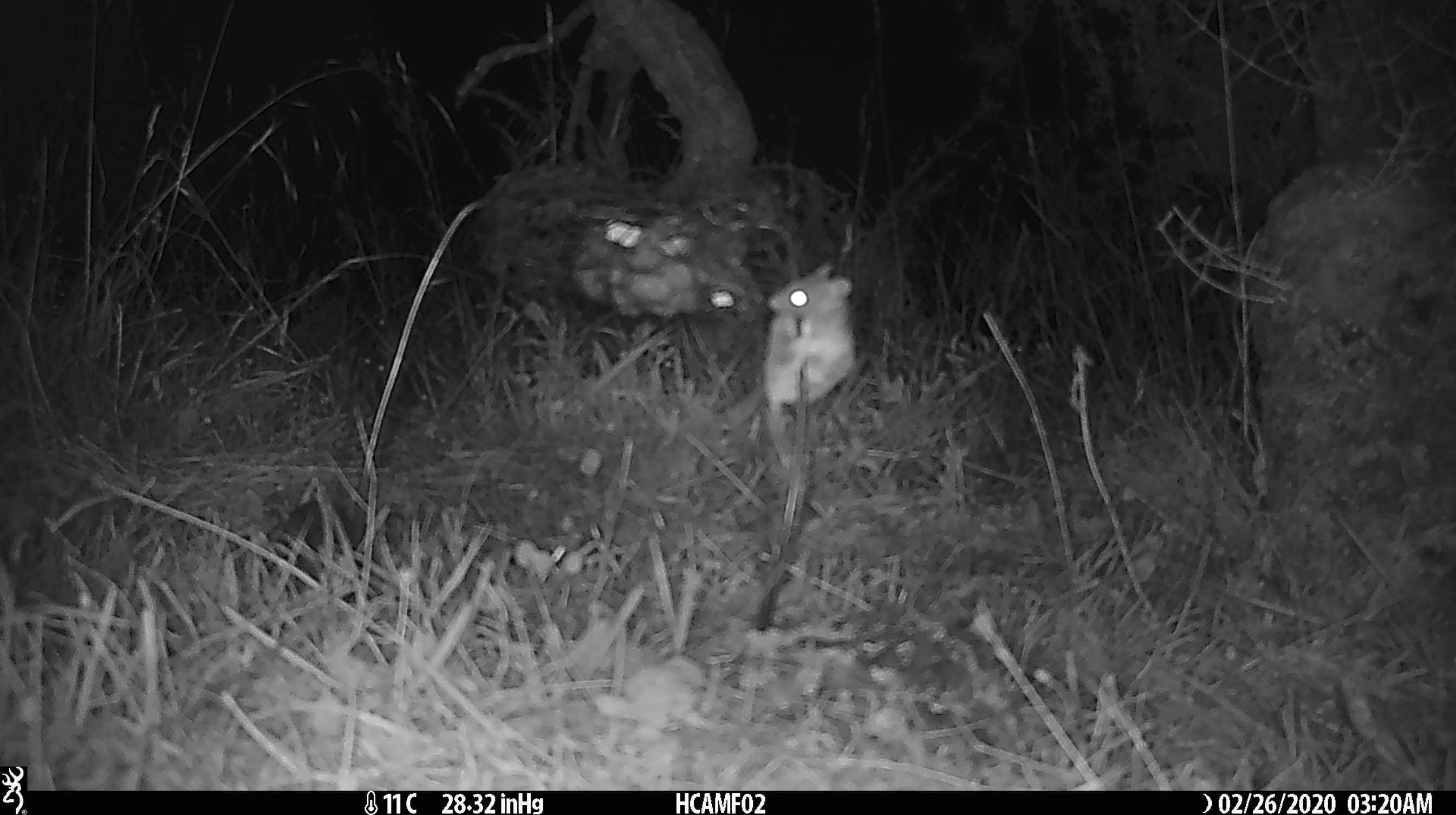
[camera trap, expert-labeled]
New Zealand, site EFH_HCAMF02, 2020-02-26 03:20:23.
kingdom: Animalia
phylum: Chordata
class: Mammalia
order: Rodentia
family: Muridae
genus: Mus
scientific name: Mus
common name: mouse